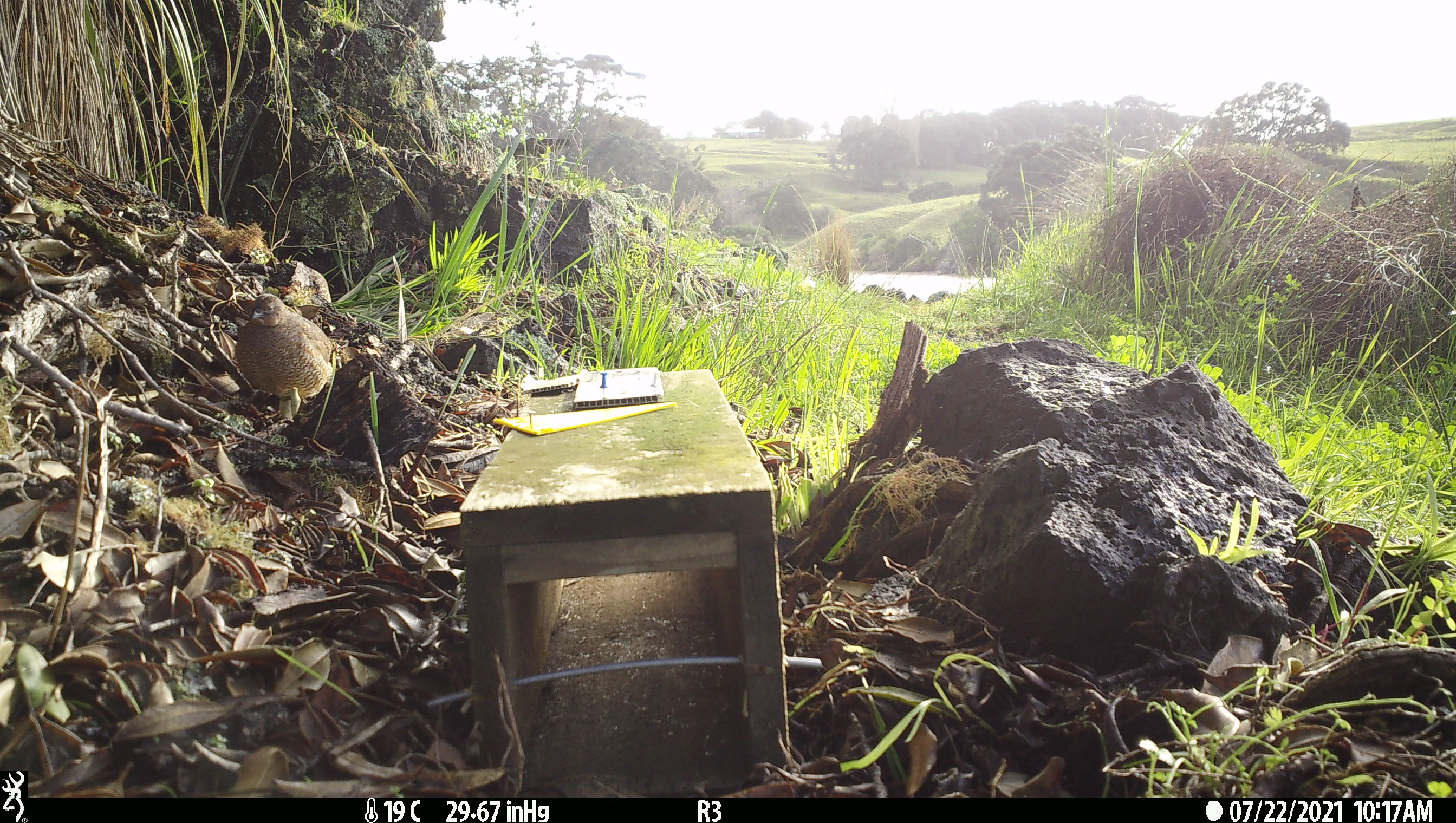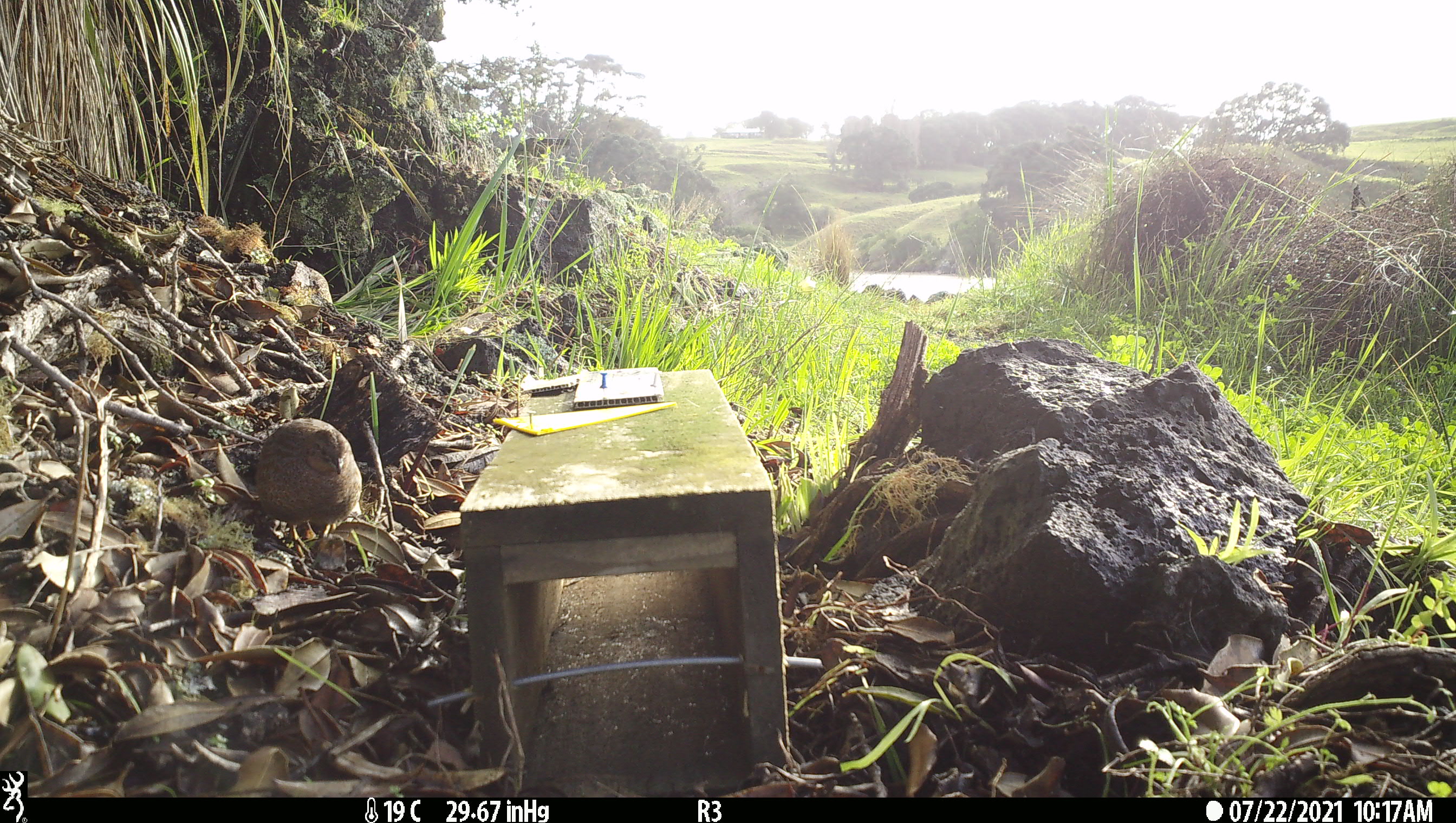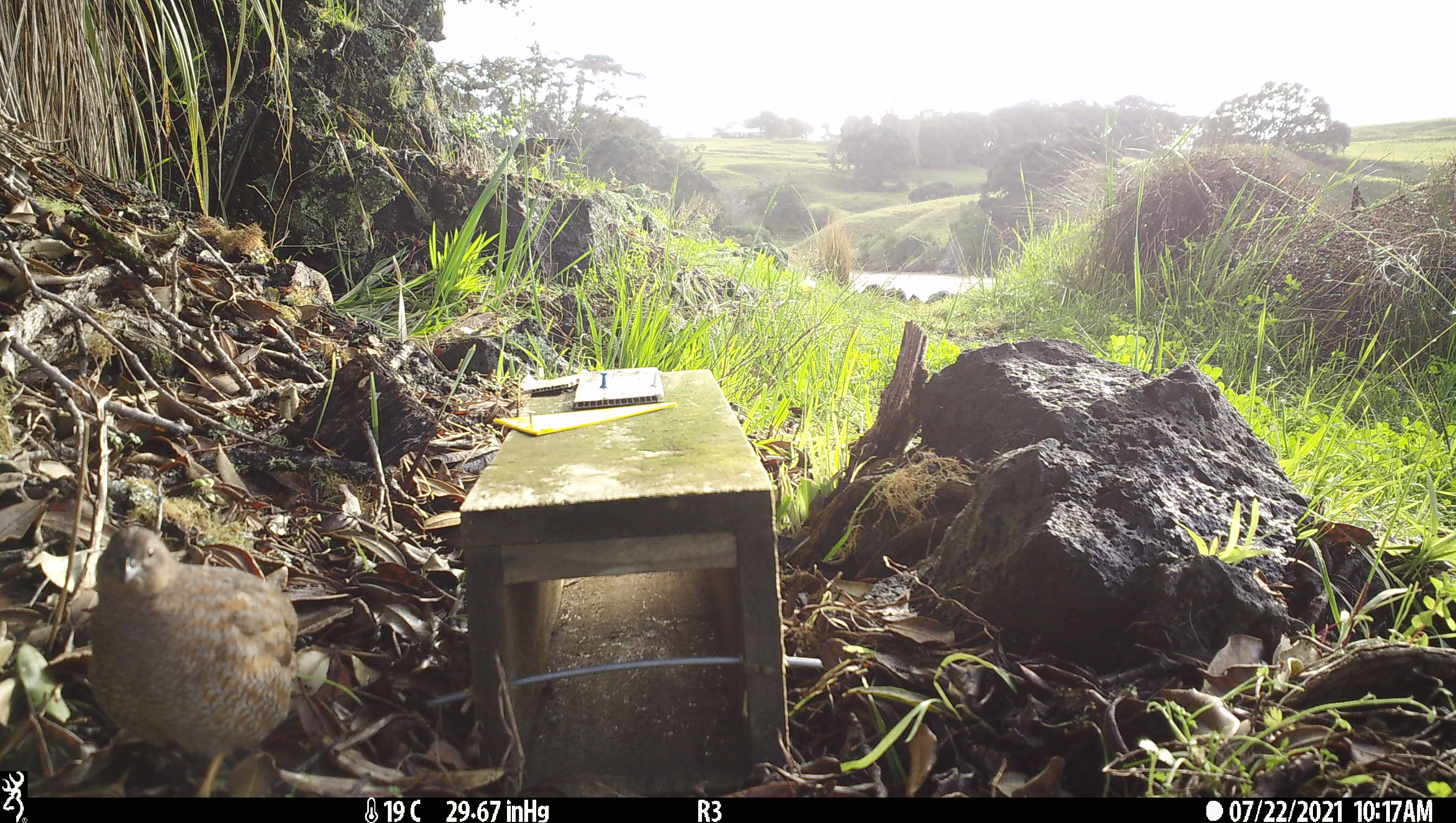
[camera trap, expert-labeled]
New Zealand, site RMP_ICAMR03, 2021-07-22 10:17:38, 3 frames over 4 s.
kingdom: Animalia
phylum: Chordata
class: Aves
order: Galliformes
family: Phasianidae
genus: Synoicus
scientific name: Synoicus ypsilophorus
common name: brown quail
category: quail brown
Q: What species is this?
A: Quail brown (brown quail) (Synoicus ypsilophorus).